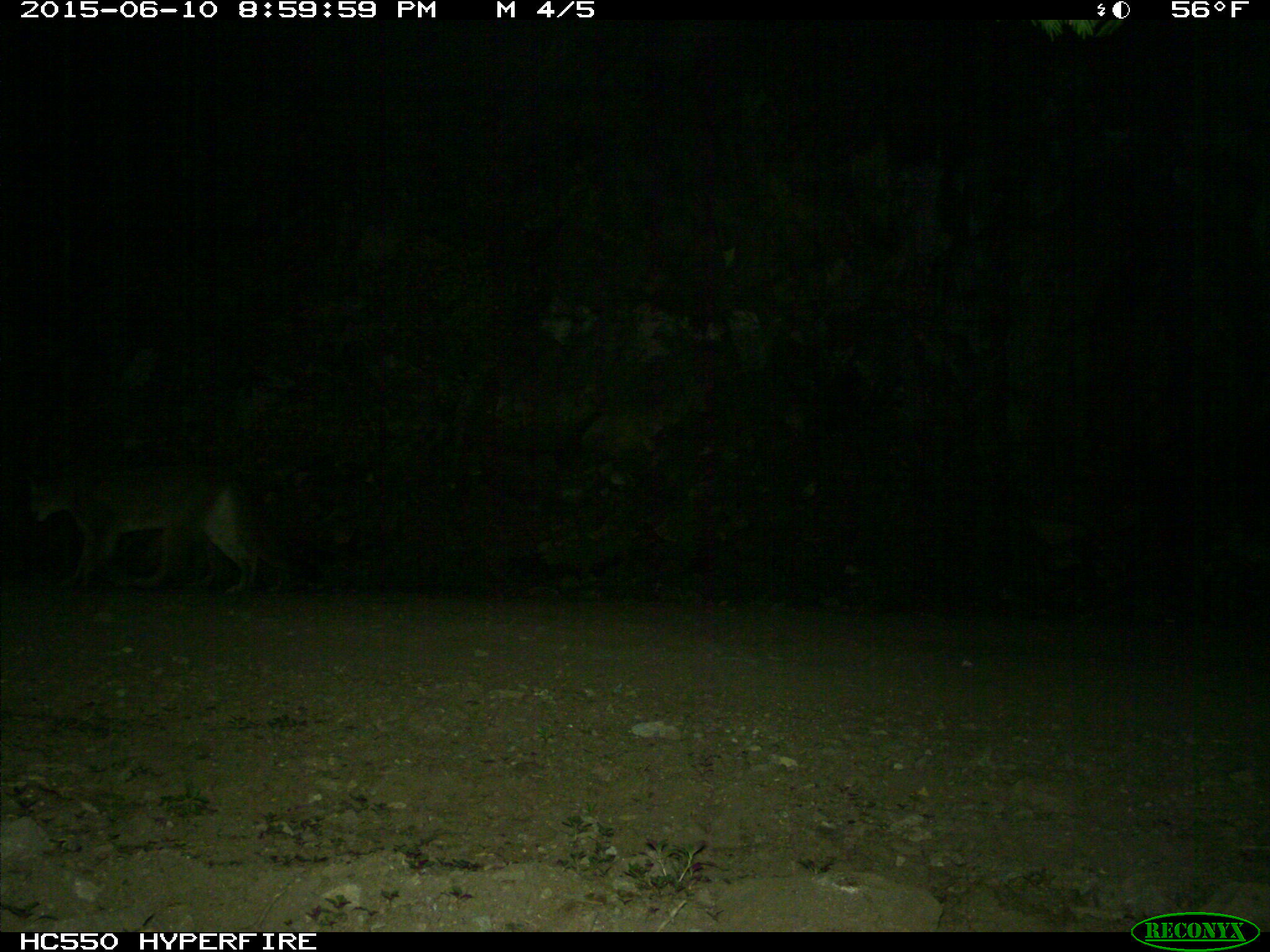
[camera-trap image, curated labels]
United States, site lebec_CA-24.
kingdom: Animalia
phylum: Chordata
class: Mammalia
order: Carnivora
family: Felidae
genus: Puma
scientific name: Puma concolor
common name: mountain lion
Puma concolor (mountain lion).